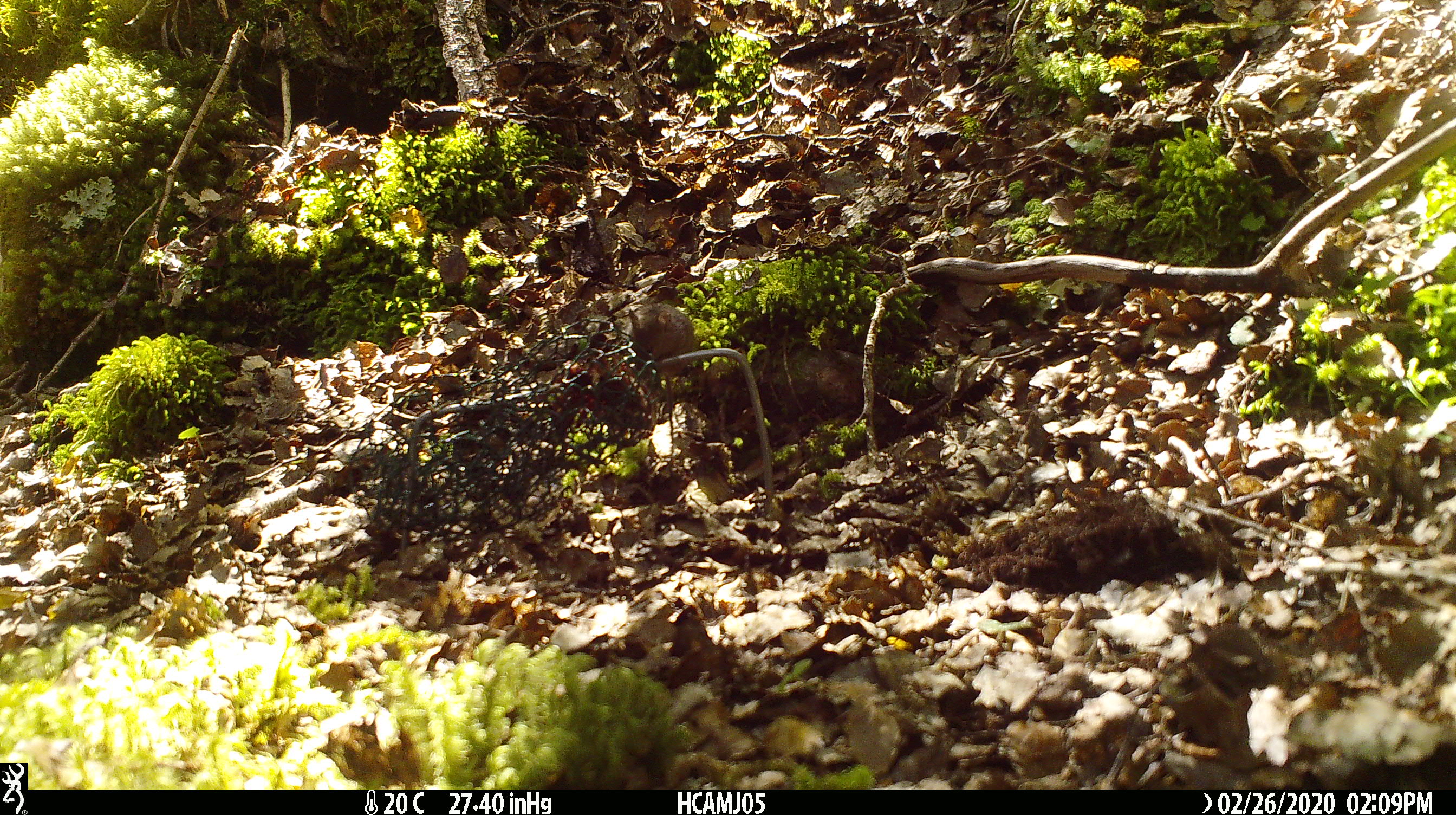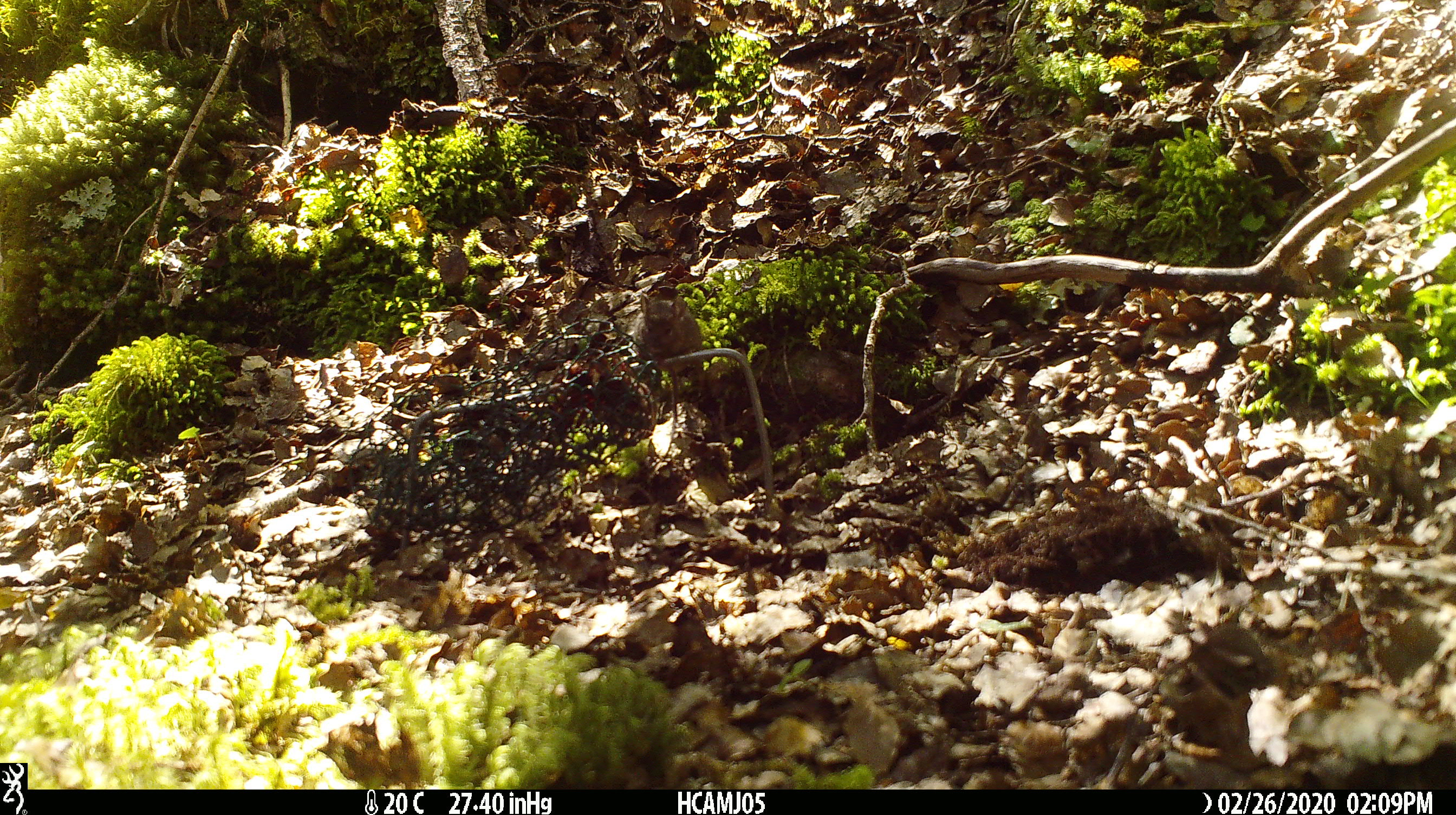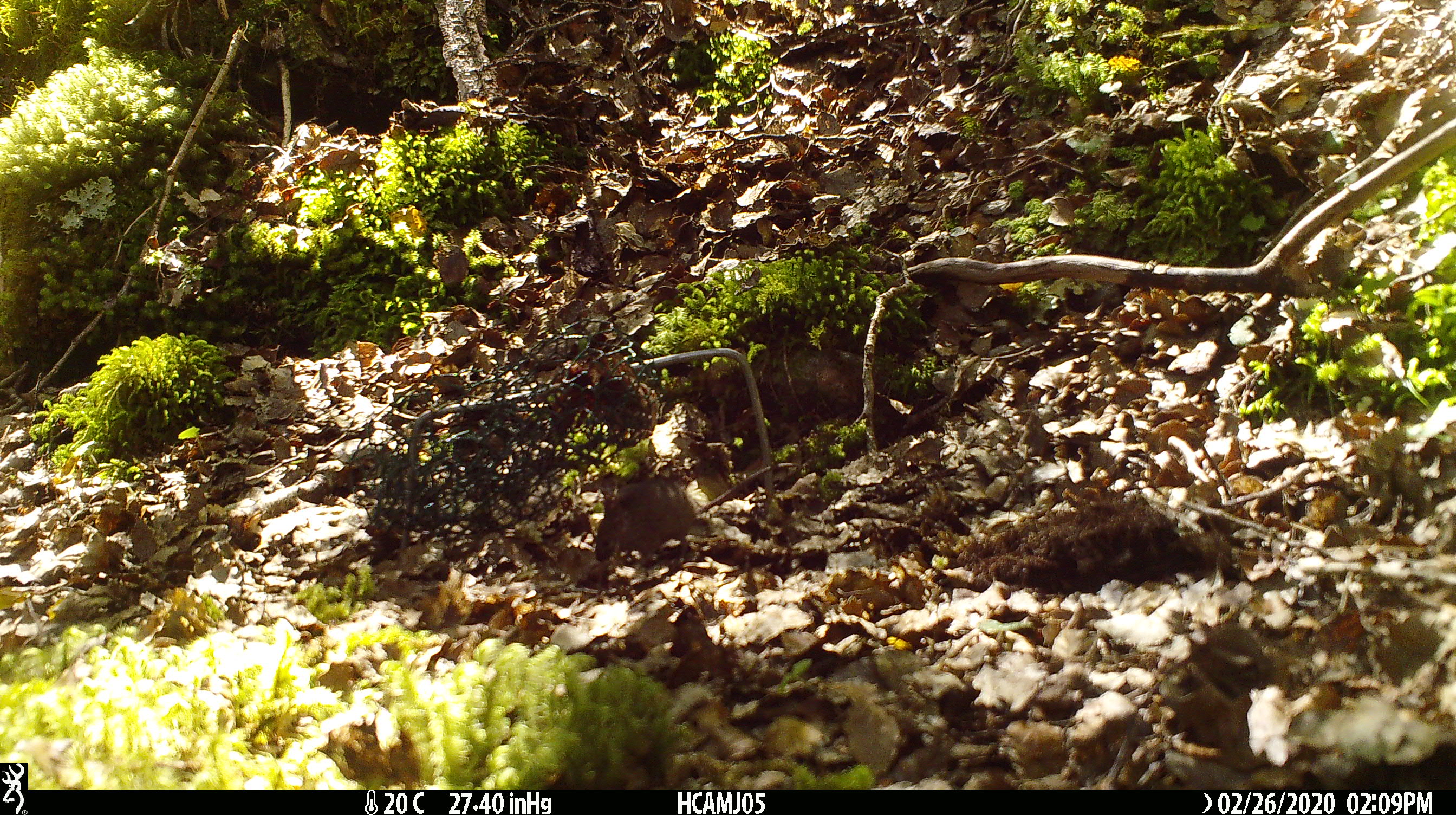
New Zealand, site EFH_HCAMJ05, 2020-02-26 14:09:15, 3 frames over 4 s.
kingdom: Animalia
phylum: Chordata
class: Mammalia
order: Rodentia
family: Muridae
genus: Mus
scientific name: Mus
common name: mouse